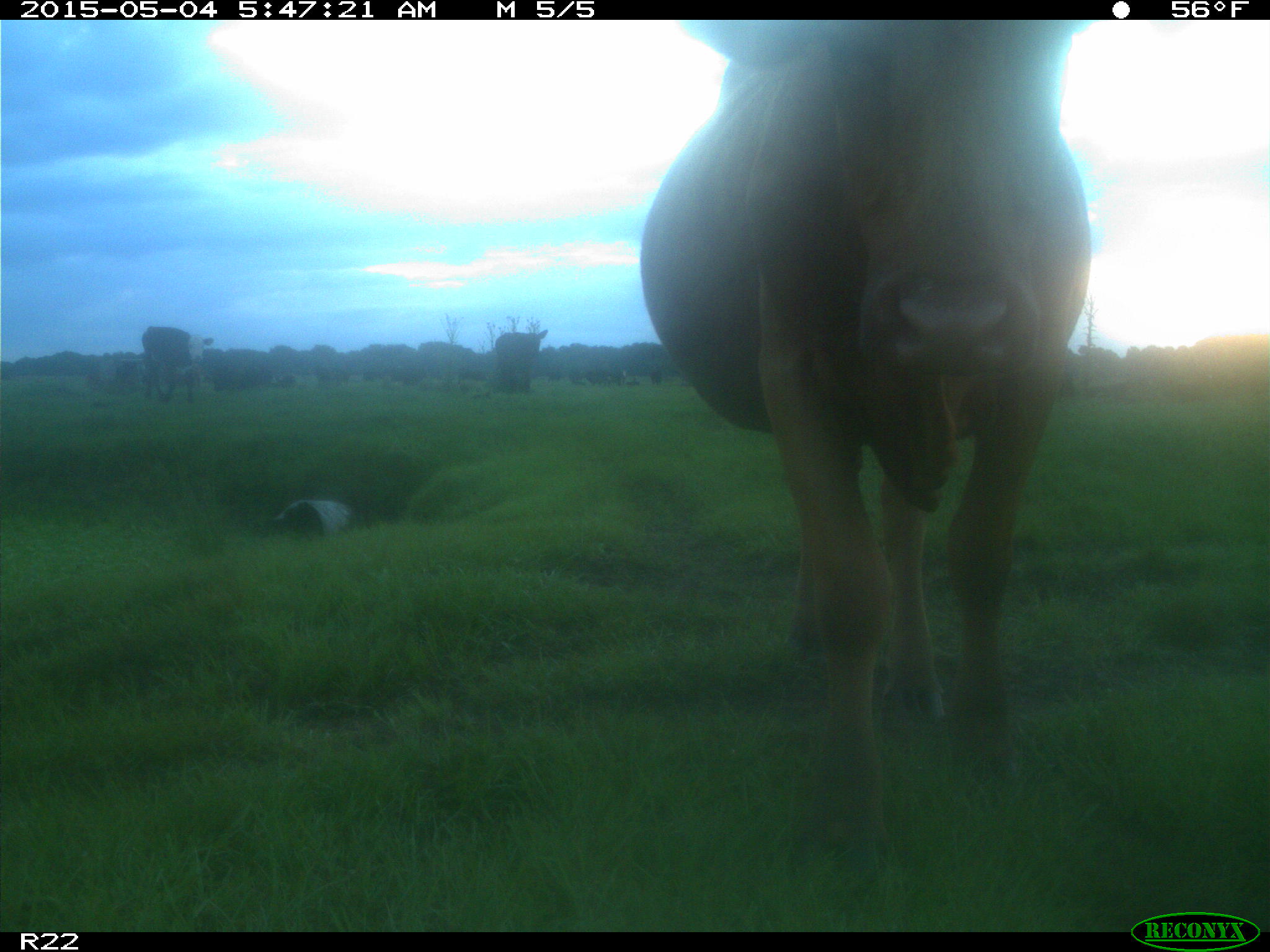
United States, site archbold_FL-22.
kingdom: Animalia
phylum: Chordata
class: Mammalia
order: Artiodactyla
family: Bovidae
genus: Bos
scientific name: Bos taurus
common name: domestic cow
Bos taurus (domestic cow).